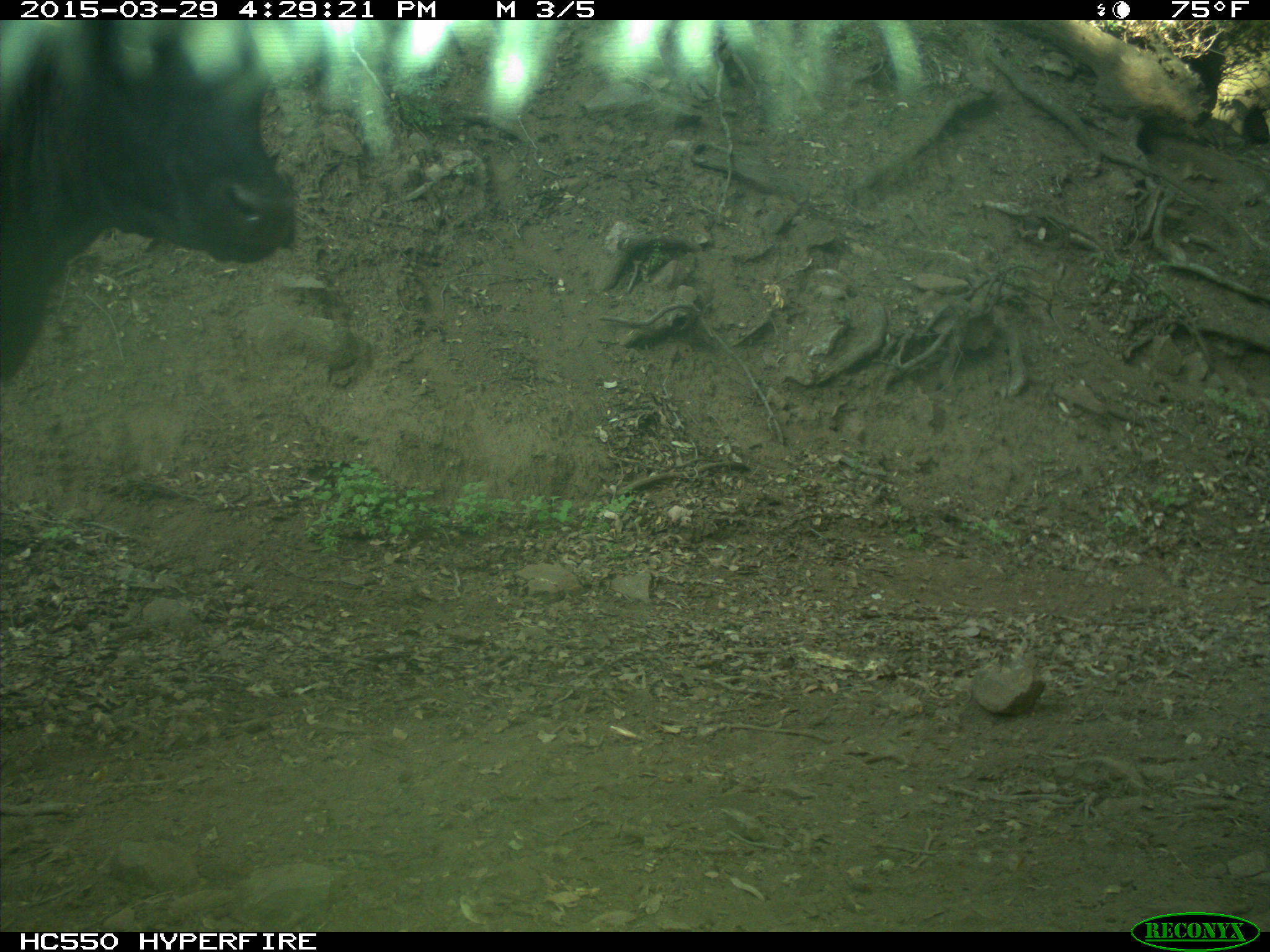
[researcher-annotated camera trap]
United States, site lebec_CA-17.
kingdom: Animalia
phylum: Chordata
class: Mammalia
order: Artiodactyla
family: Bovidae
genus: Bos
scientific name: Bos taurus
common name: domestic cow